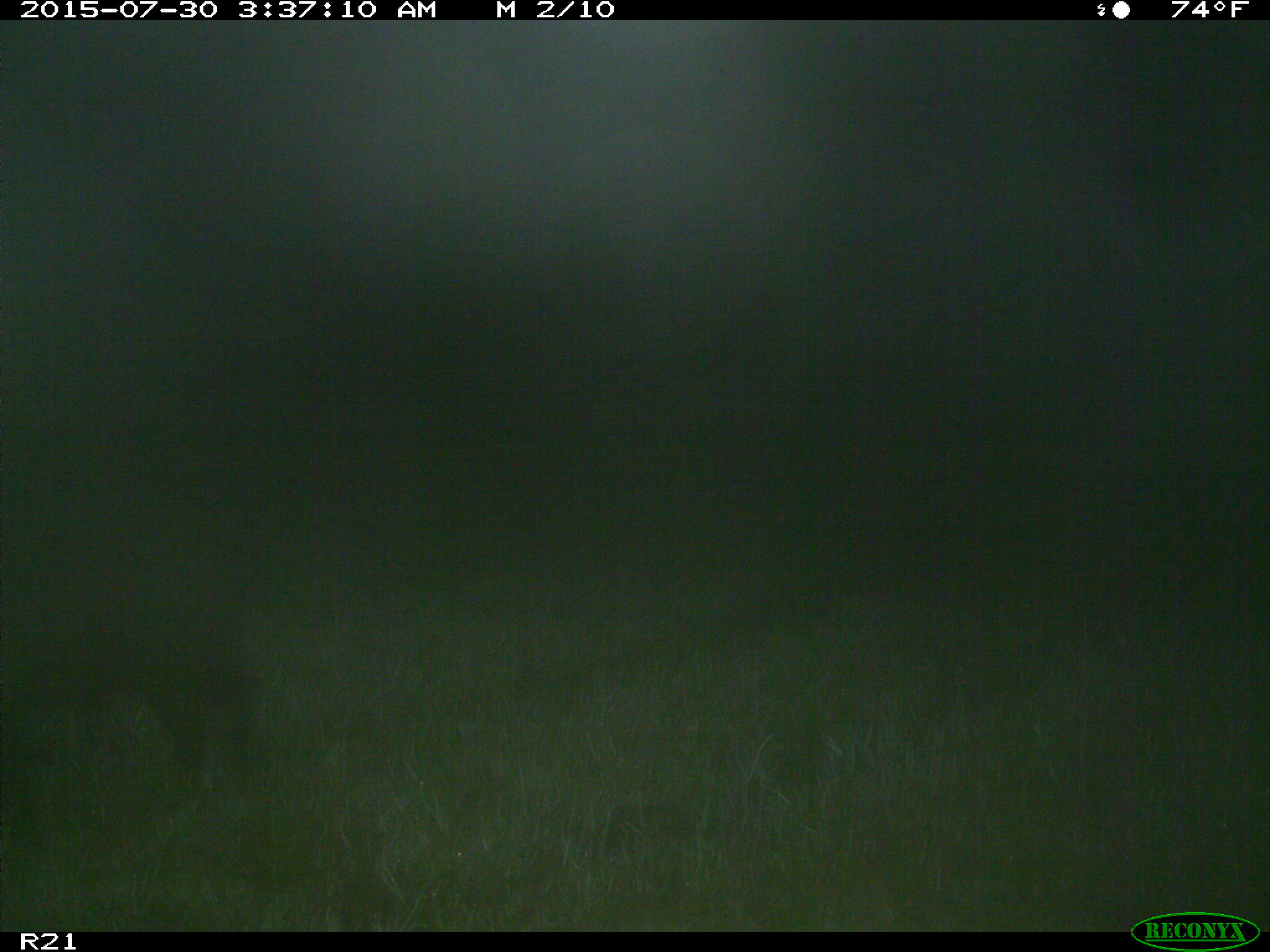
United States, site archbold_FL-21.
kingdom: Animalia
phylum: Chordata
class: Mammalia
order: Artiodactyla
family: Suidae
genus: Sus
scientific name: Sus scrofa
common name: wild boar